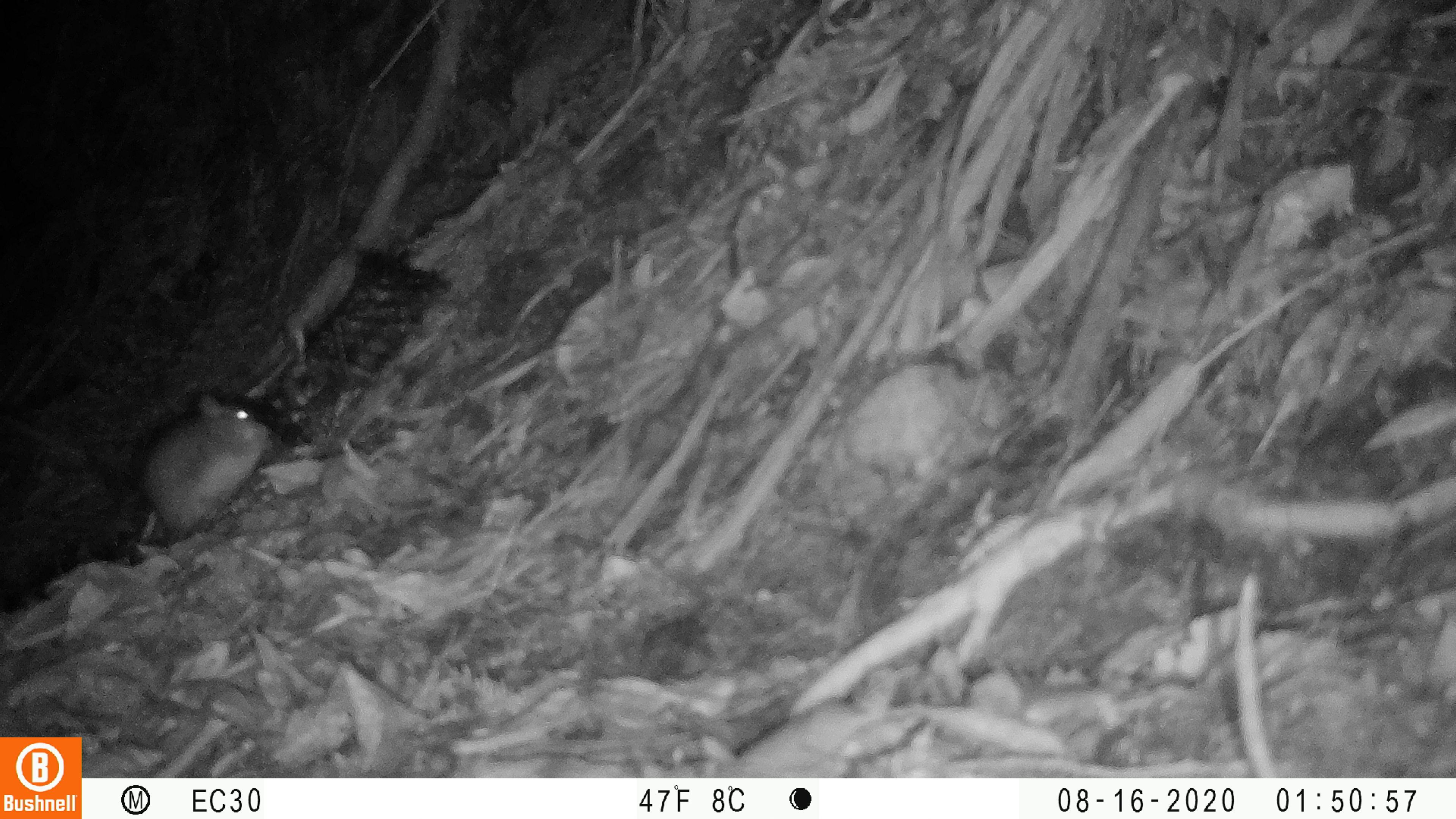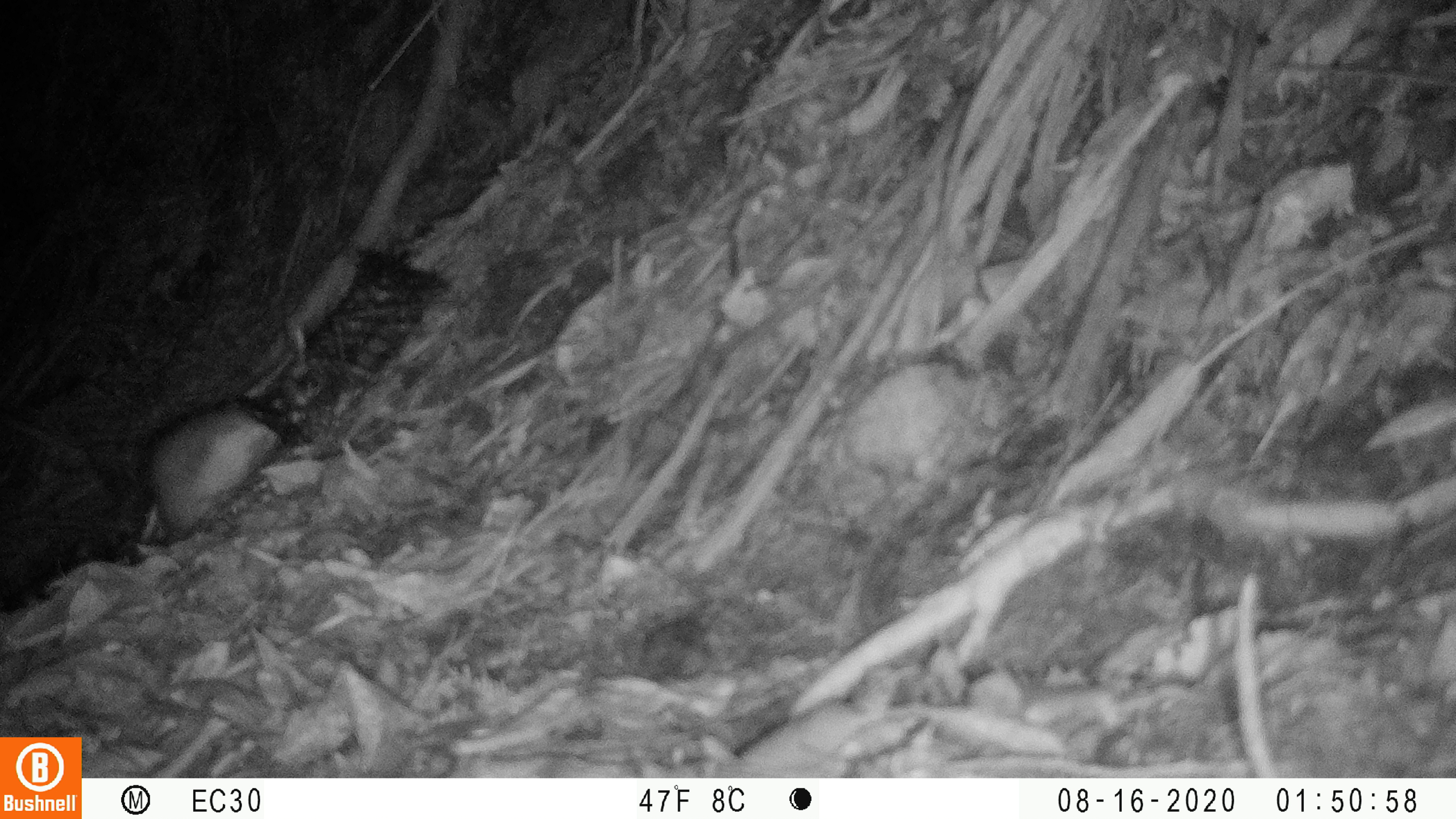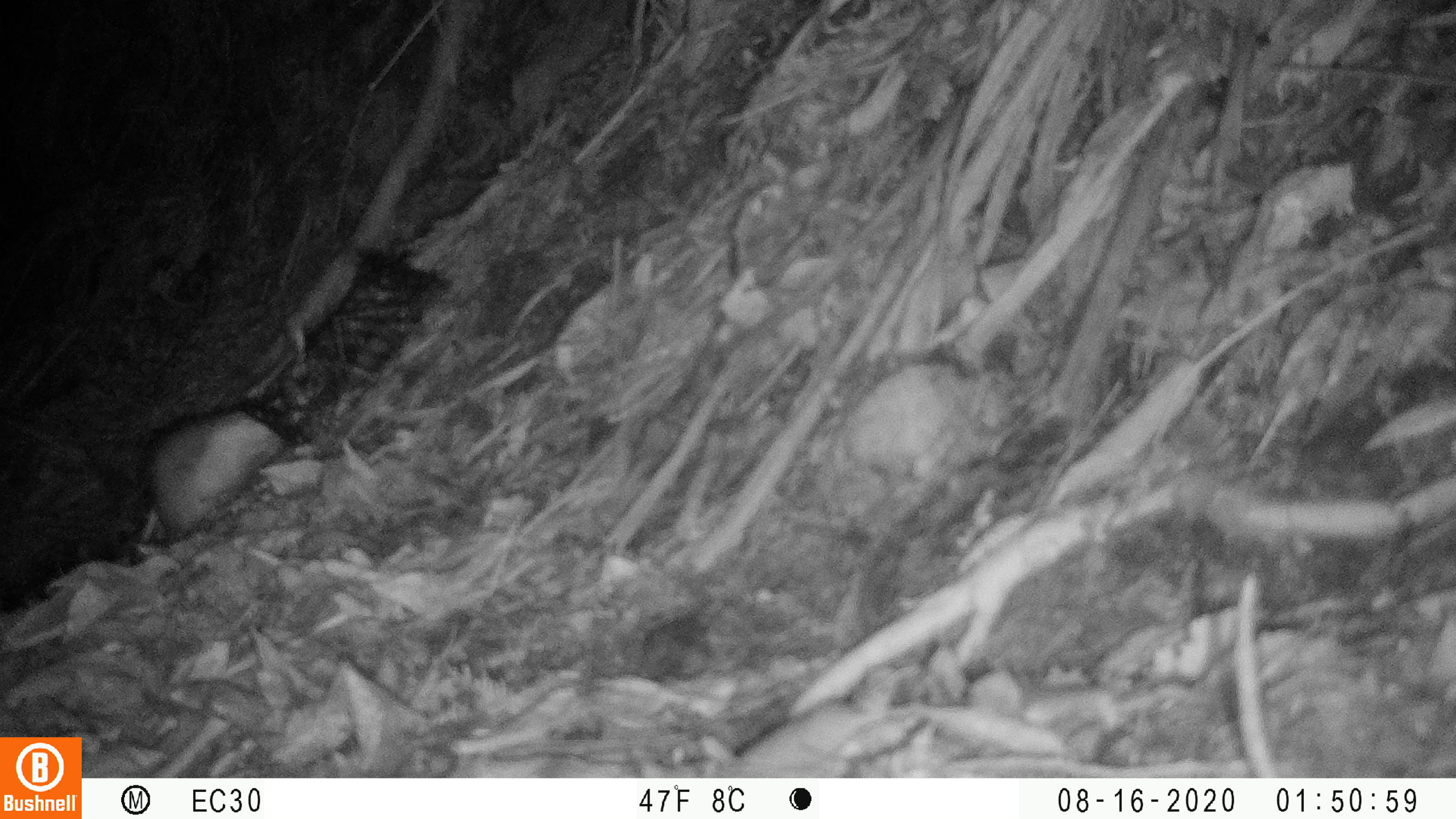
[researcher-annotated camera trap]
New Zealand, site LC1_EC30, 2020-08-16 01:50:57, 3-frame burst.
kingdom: Animalia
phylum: Chordata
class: Mammalia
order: Rodentia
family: Muridae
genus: Rattus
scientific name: Rattus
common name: rat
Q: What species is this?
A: Rat (Rattus).